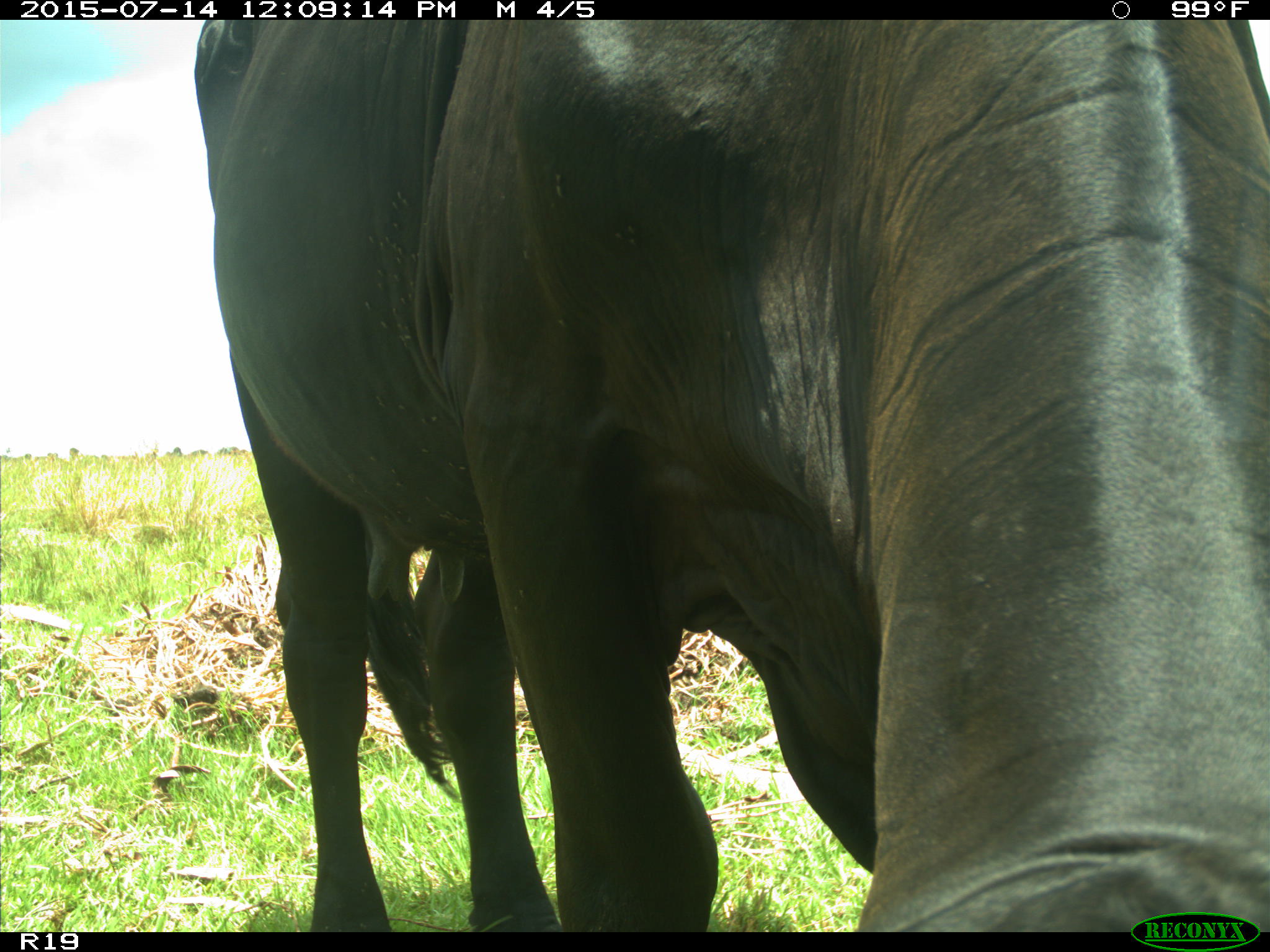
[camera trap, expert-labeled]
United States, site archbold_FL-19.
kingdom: Animalia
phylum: Chordata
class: Mammalia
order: Artiodactyla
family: Bovidae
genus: Bos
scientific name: Bos taurus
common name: domestic cow